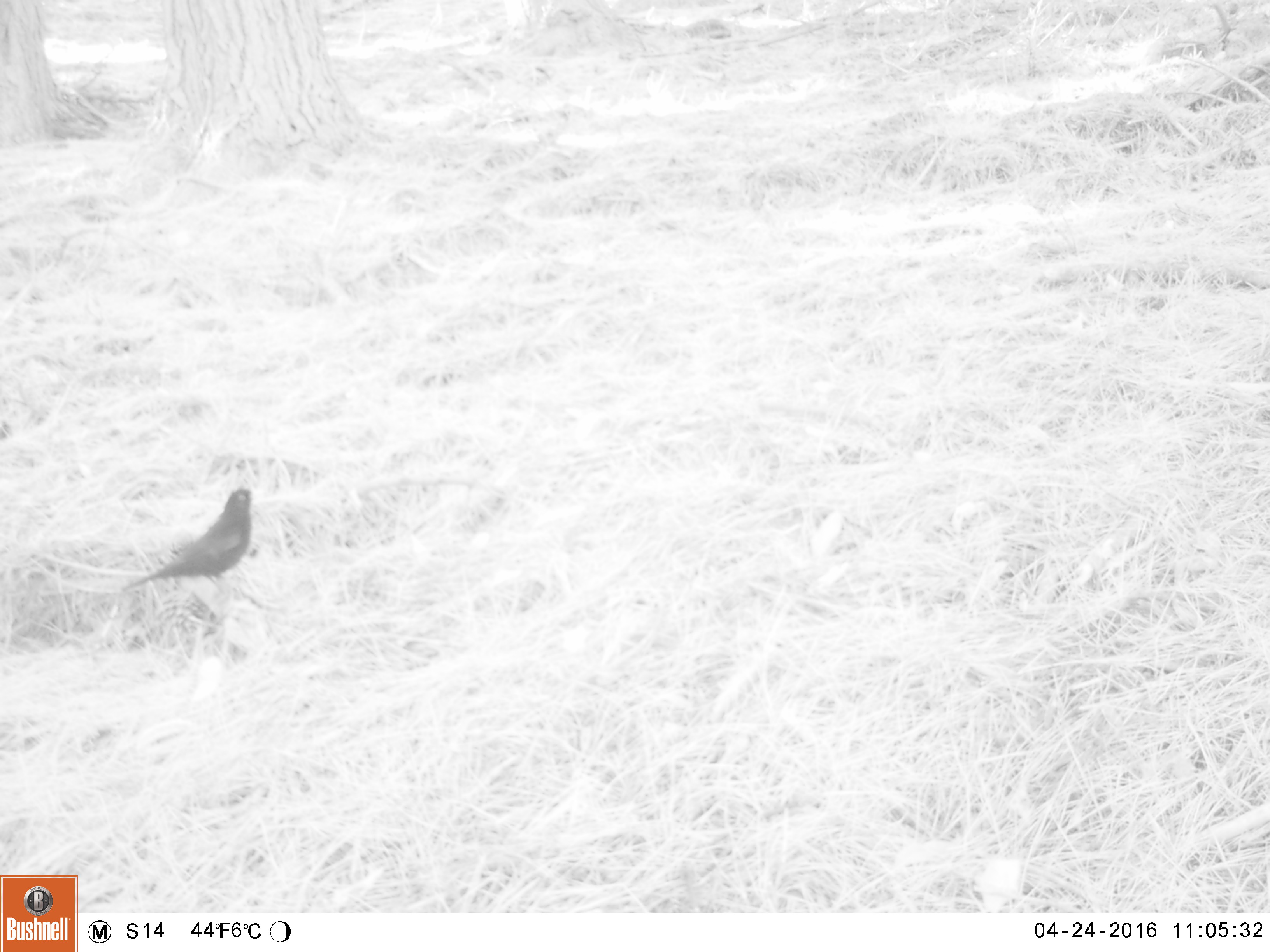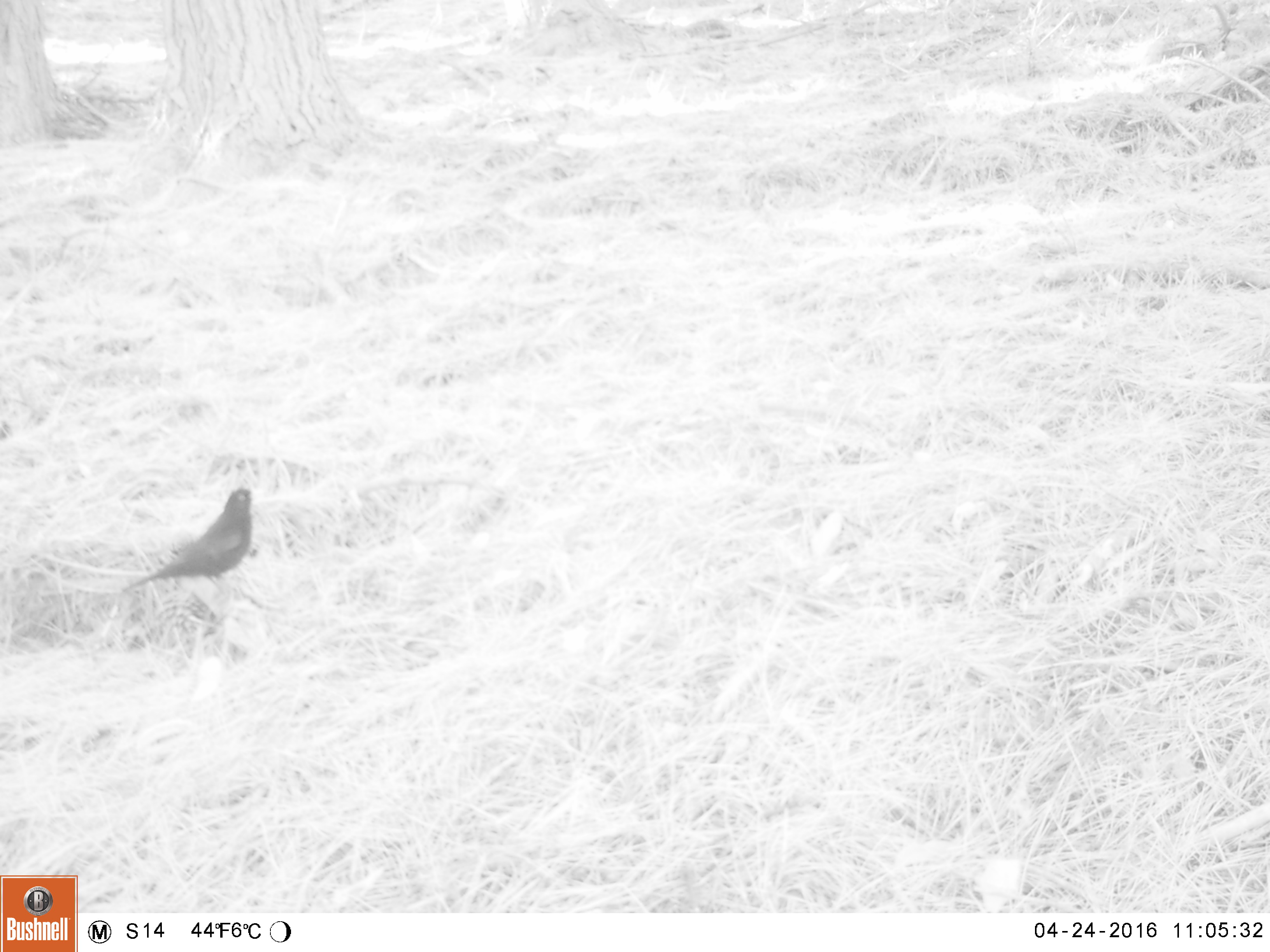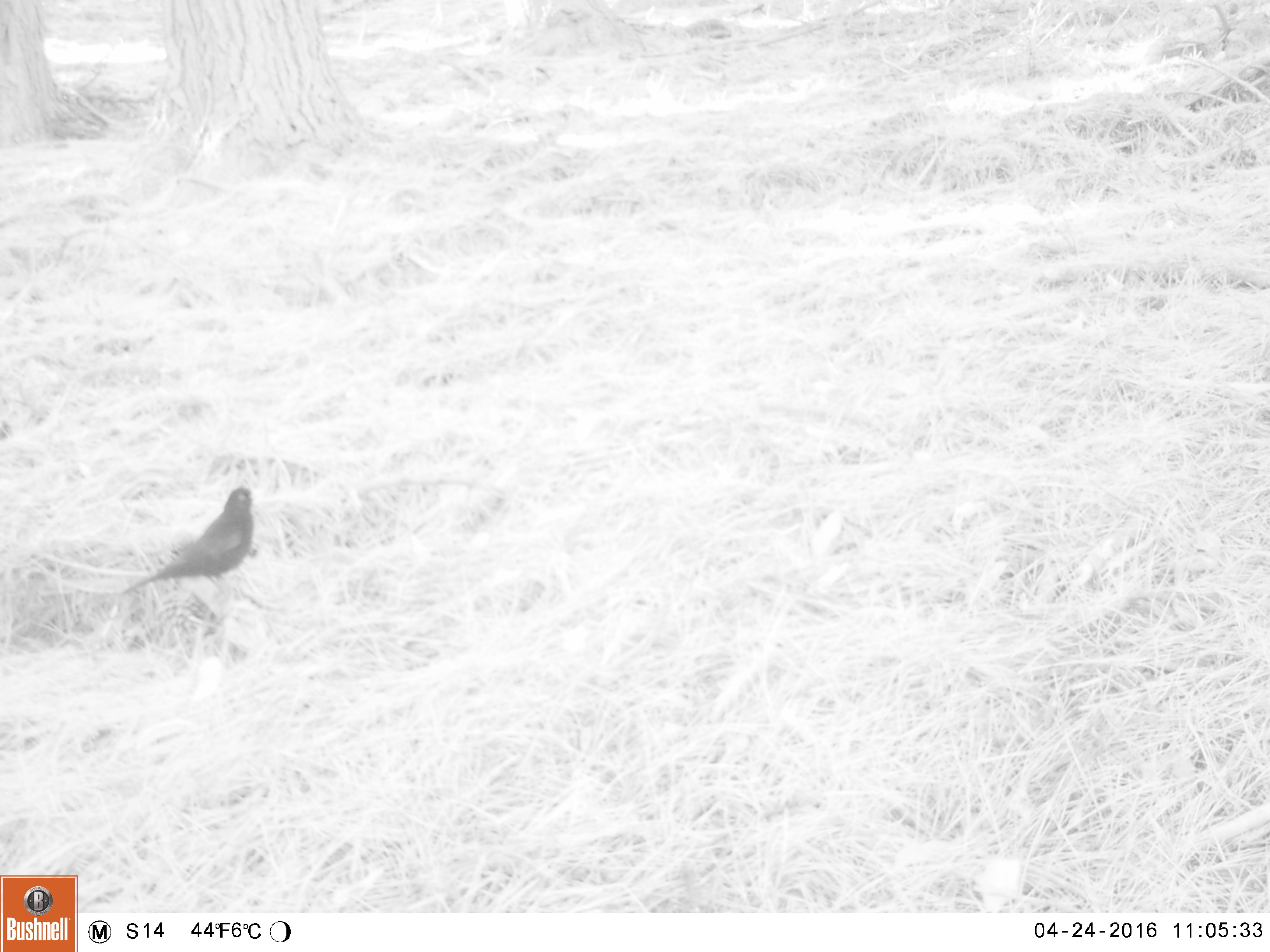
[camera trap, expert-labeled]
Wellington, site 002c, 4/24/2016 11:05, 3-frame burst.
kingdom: Animalia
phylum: Chordata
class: Aves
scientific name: Aves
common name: bird